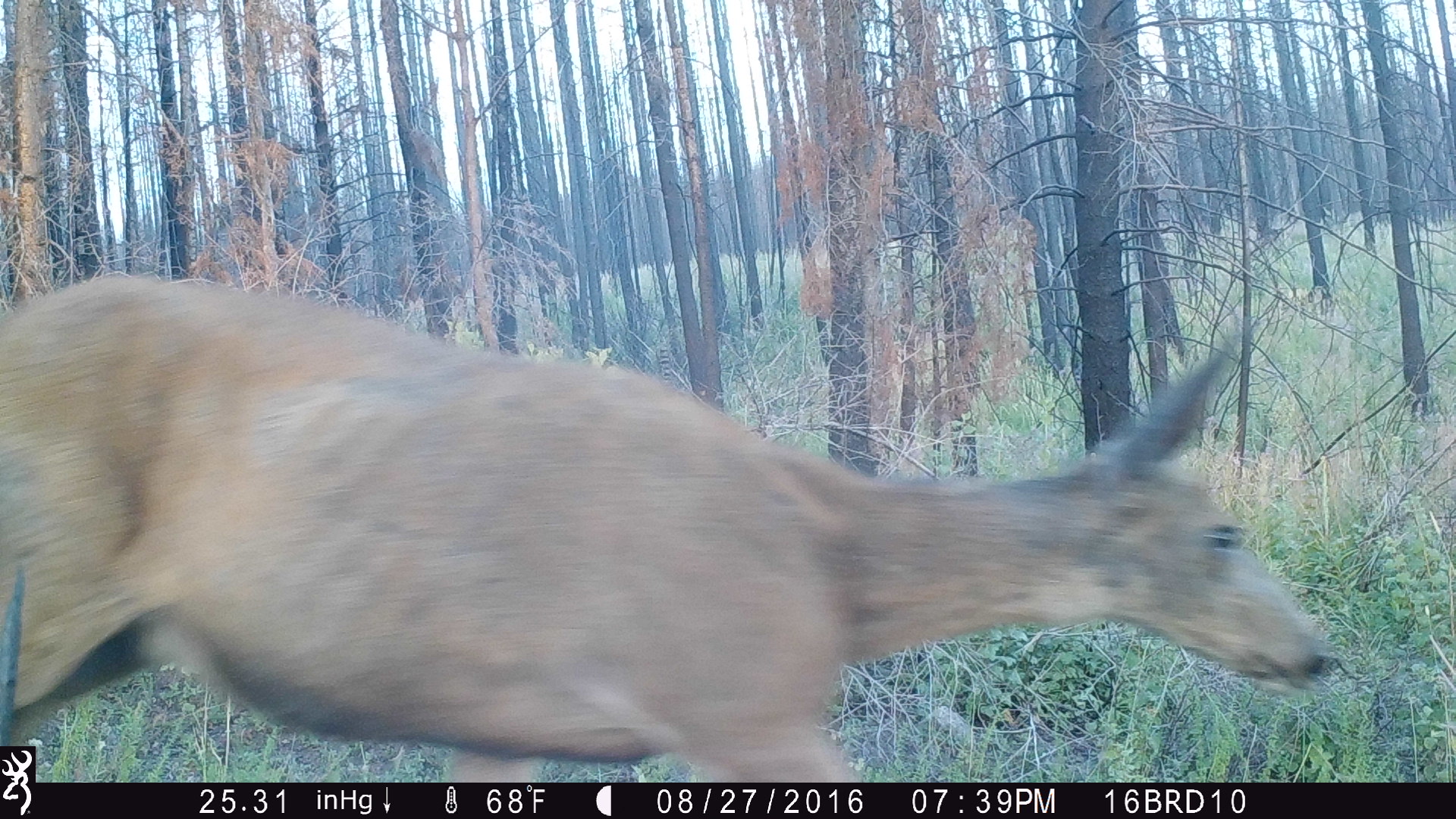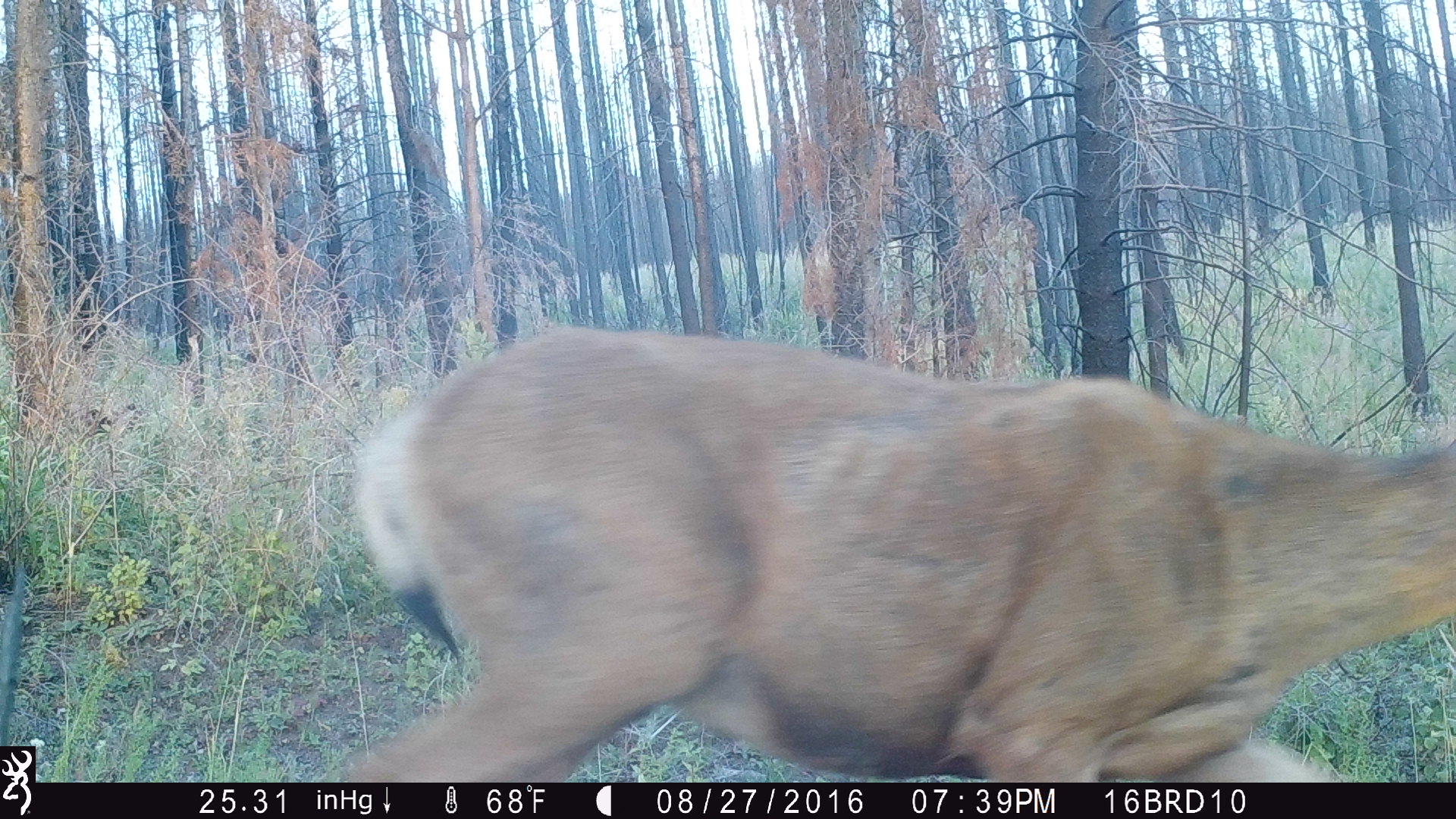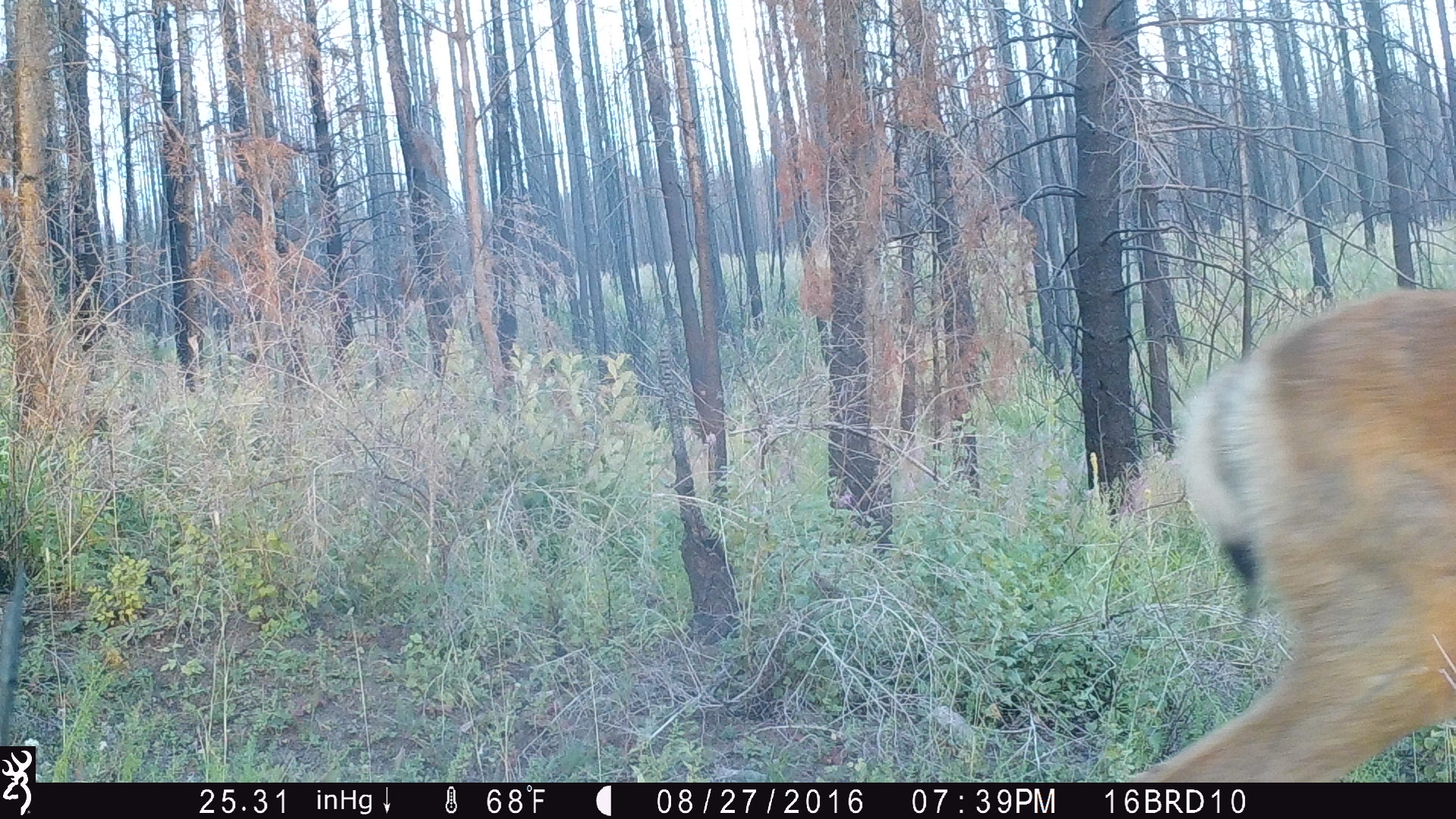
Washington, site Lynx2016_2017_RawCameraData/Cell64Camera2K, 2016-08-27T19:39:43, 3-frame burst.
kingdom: Animalia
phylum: Chordata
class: Mammalia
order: Artiodactyla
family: Cervidae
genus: Odocoileus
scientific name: Odocoileus hemionus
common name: mule deer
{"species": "Odocoileus hemionus (mule deer)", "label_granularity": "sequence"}